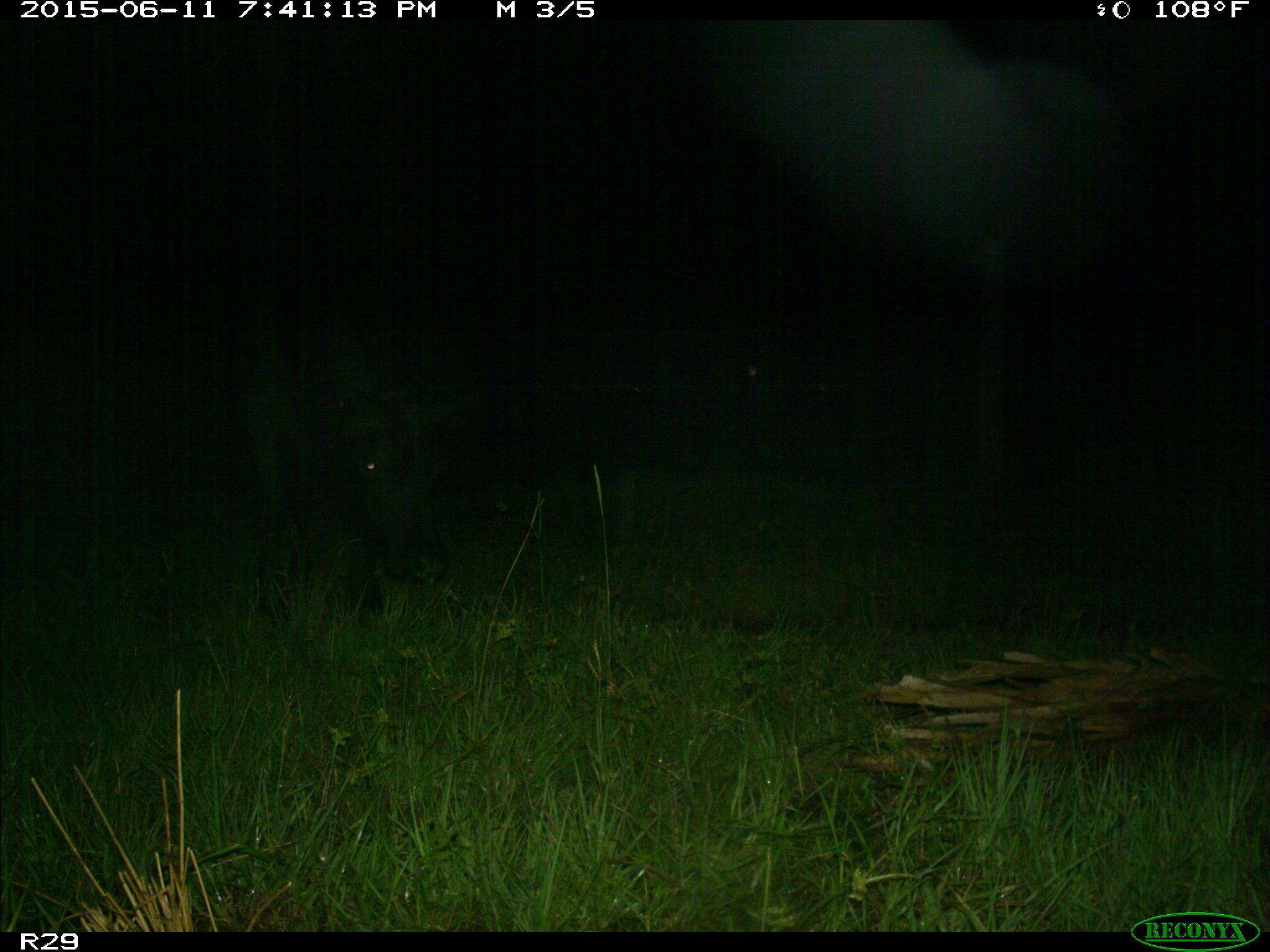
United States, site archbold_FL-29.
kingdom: Animalia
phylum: Chordata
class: Mammalia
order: Artiodactyla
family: Bovidae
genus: Bos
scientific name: Bos taurus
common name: domestic cow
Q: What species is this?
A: Bos taurus (domestic cow).